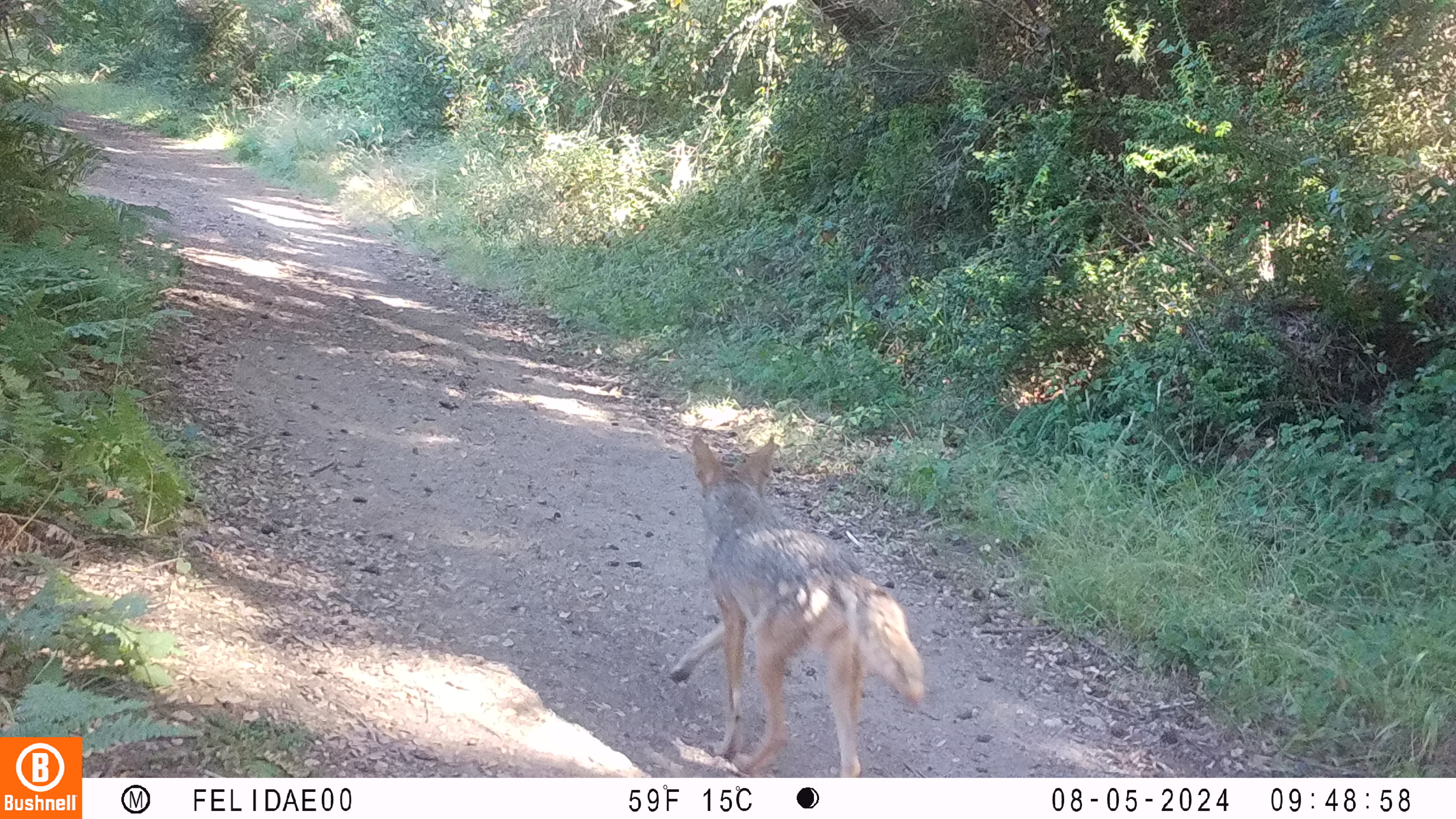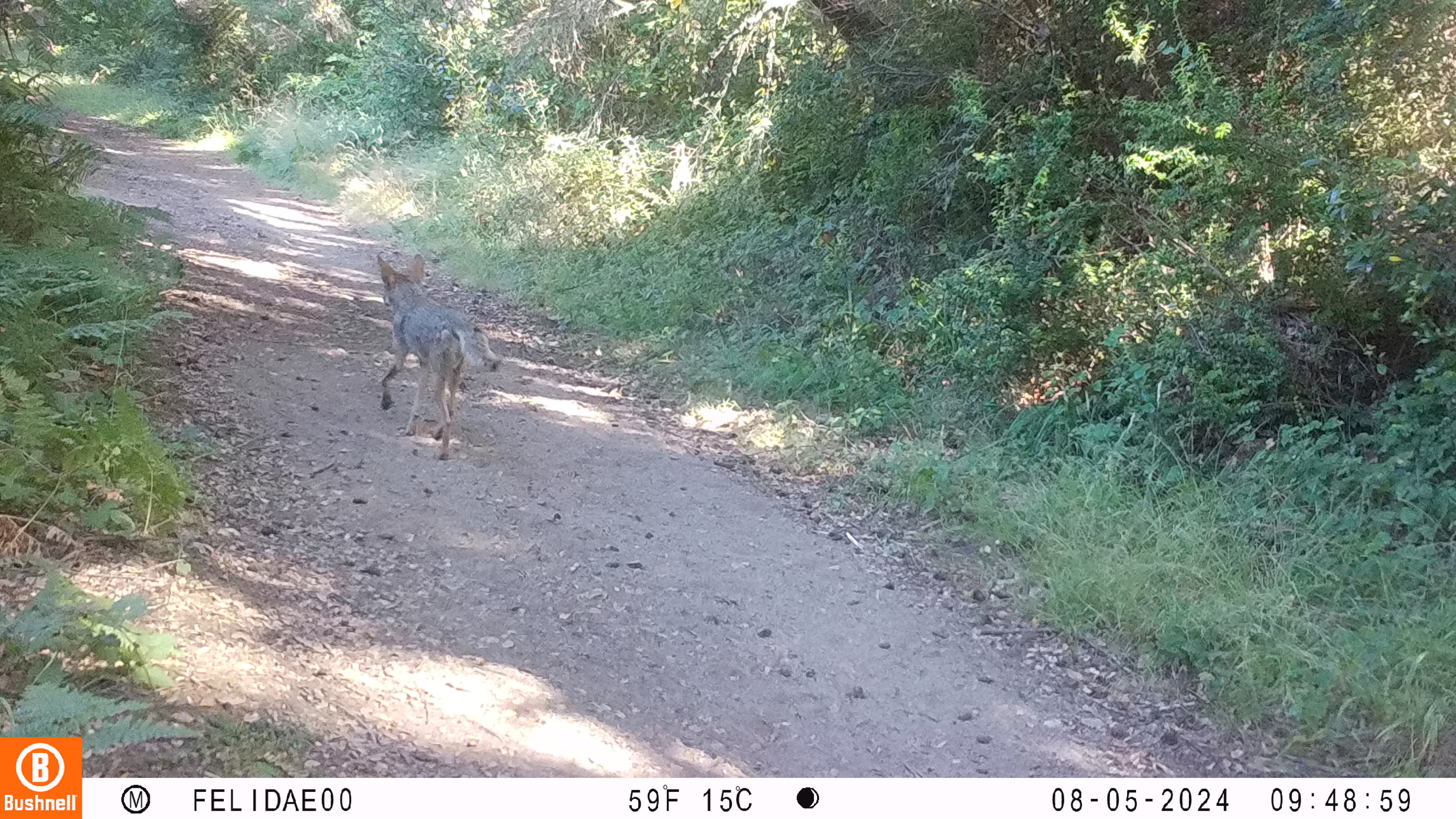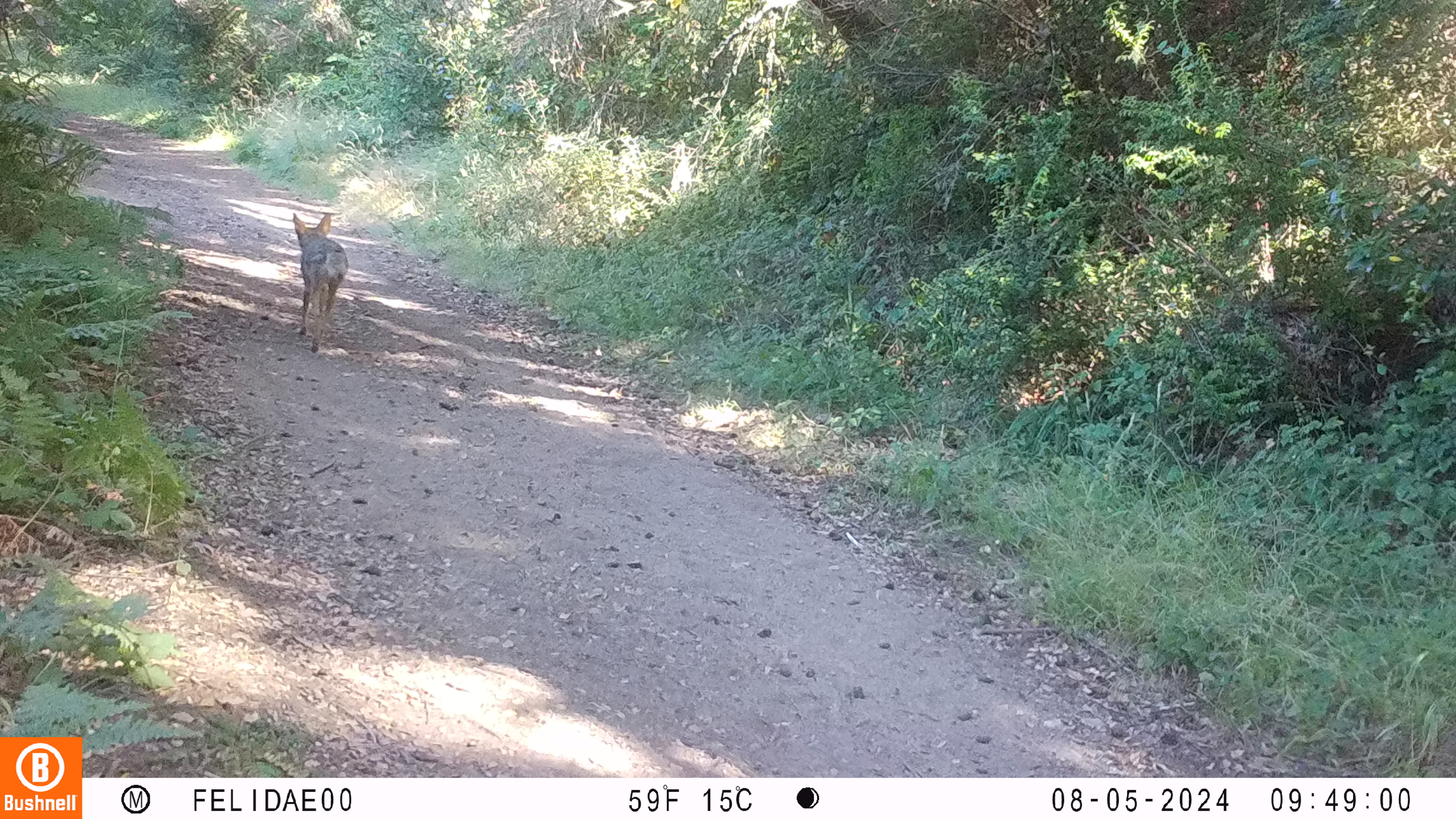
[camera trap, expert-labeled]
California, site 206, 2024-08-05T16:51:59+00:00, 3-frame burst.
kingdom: Animalia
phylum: Chordata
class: Mammalia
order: Carnivora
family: Canidae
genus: Canis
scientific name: Canis latrans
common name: coyote